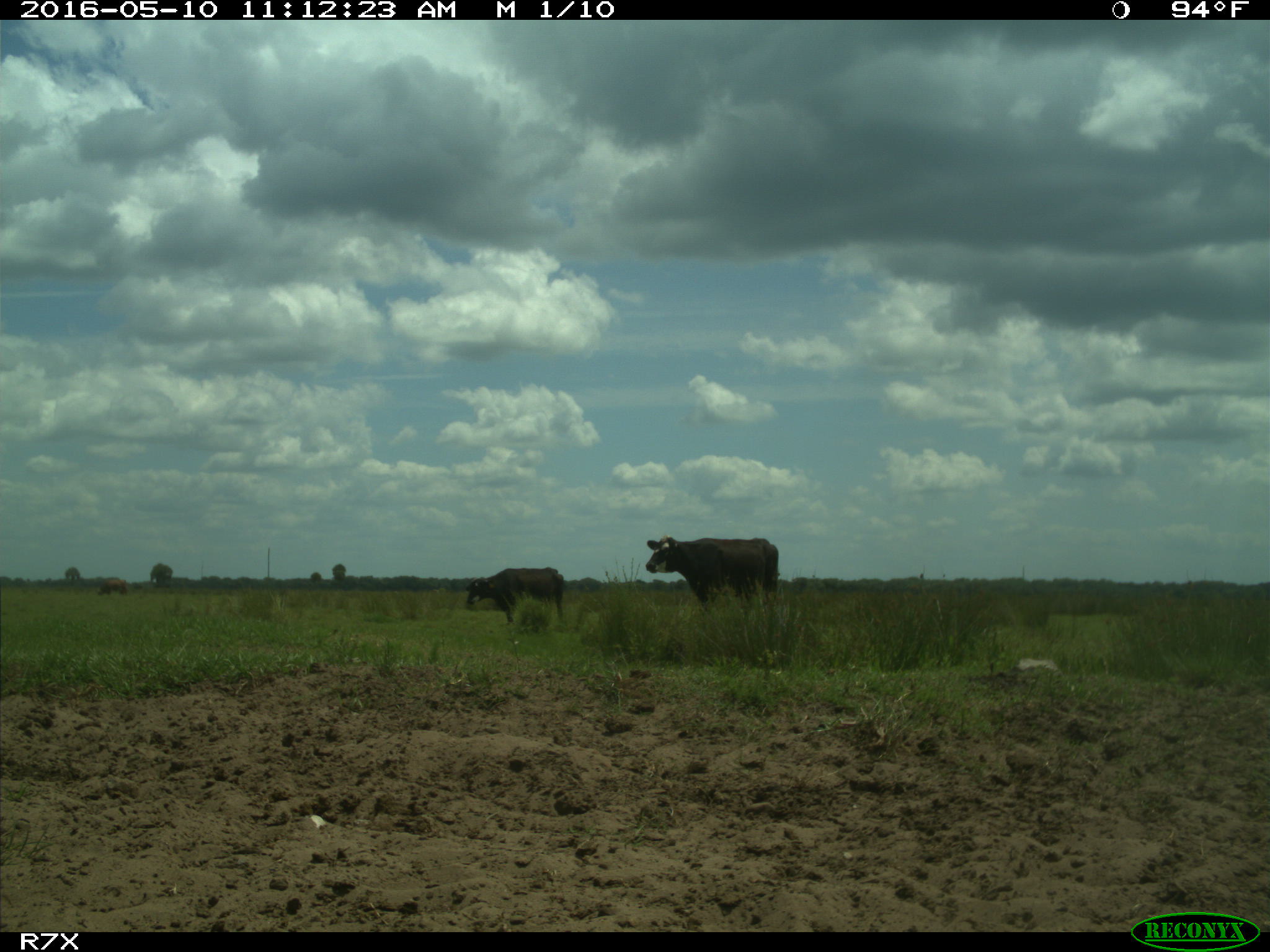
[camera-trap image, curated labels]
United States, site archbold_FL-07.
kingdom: Animalia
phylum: Chordata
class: Mammalia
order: Artiodactyla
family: Bovidae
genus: Bos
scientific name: Bos taurus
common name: domestic cow